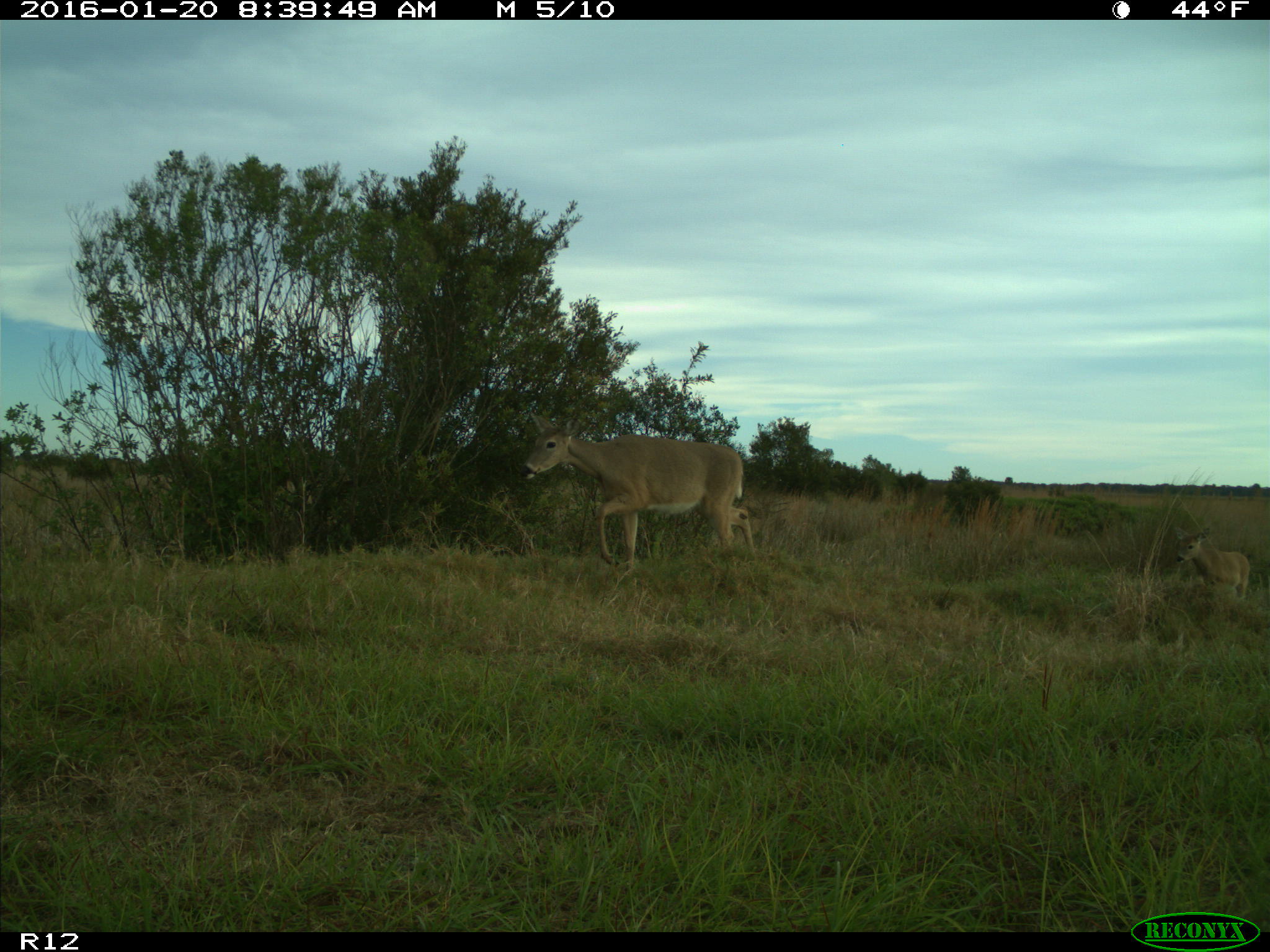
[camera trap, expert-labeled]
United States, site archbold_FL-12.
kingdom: Animalia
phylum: Chordata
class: Mammalia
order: Artiodactyla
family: Cervidae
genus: Odocoileus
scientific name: Odocoileus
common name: deer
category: unidentified deer